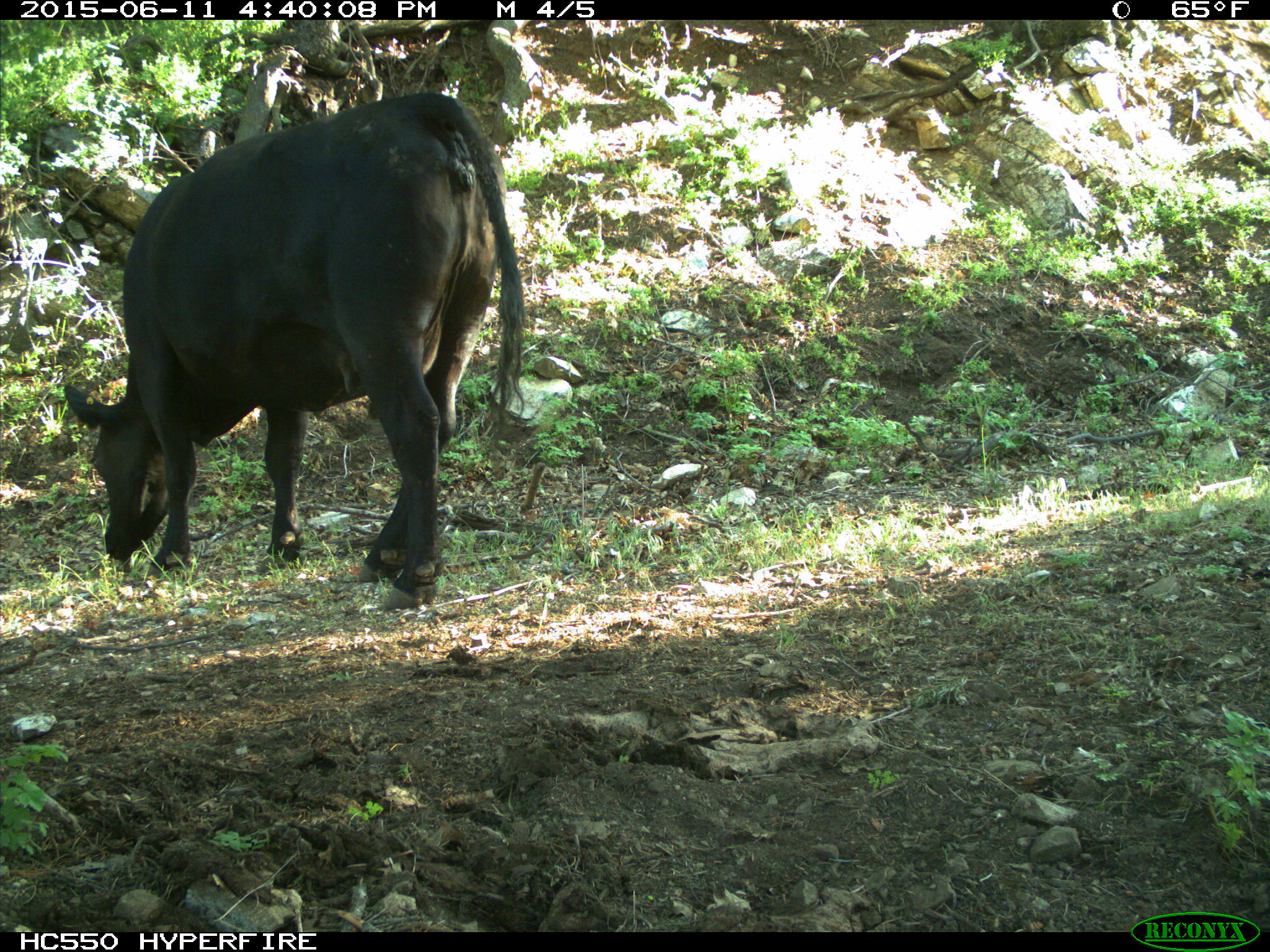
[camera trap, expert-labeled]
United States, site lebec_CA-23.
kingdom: Animalia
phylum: Chordata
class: Mammalia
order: Artiodactyla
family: Bovidae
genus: Bos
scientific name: Bos taurus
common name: domestic cow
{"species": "Bos taurus (domestic cow)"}